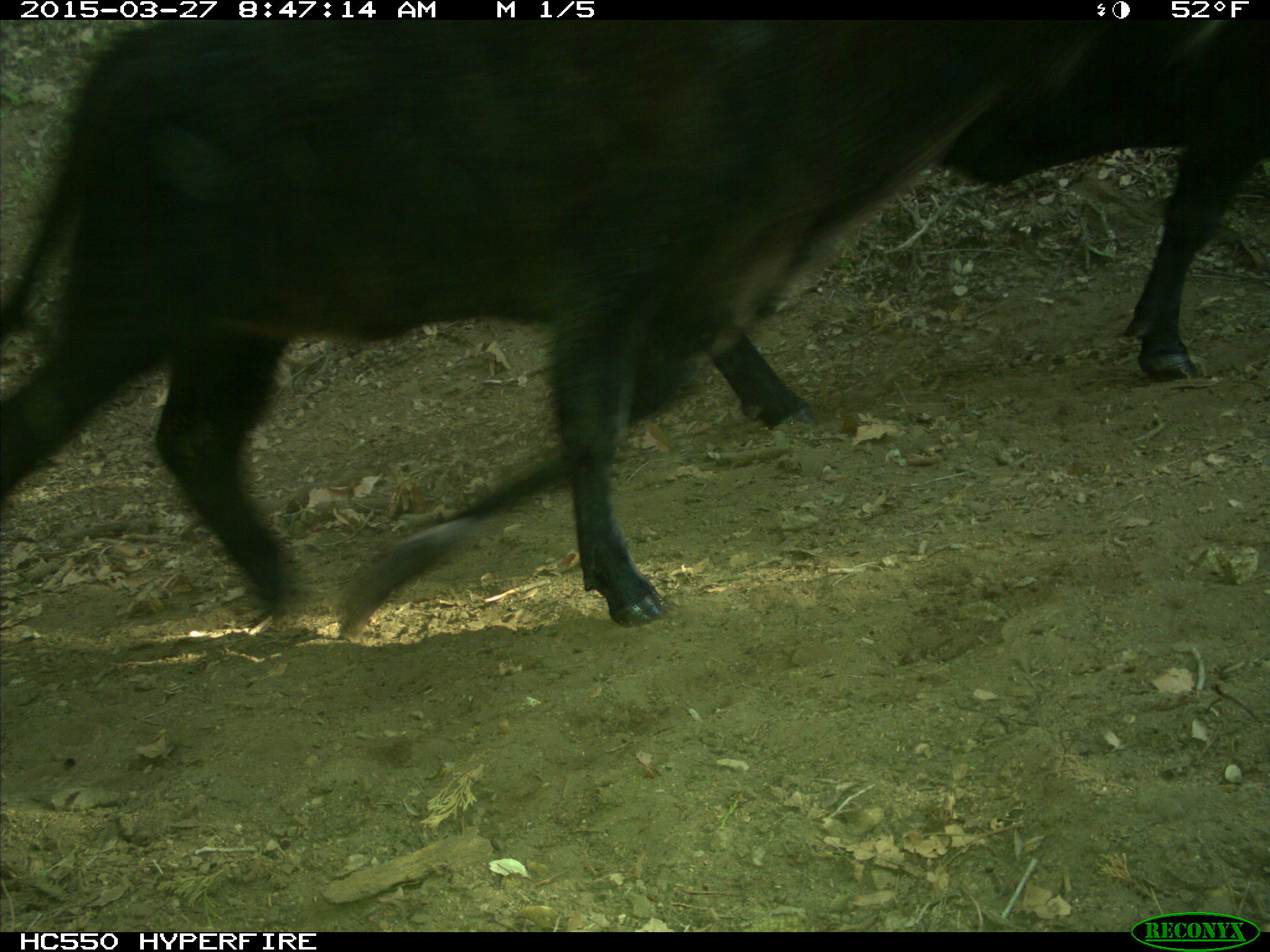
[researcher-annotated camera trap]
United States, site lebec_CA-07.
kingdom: Animalia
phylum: Chordata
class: Mammalia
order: Artiodactyla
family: Bovidae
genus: Bos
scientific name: Bos taurus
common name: domestic cow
Bos taurus (domestic cow).